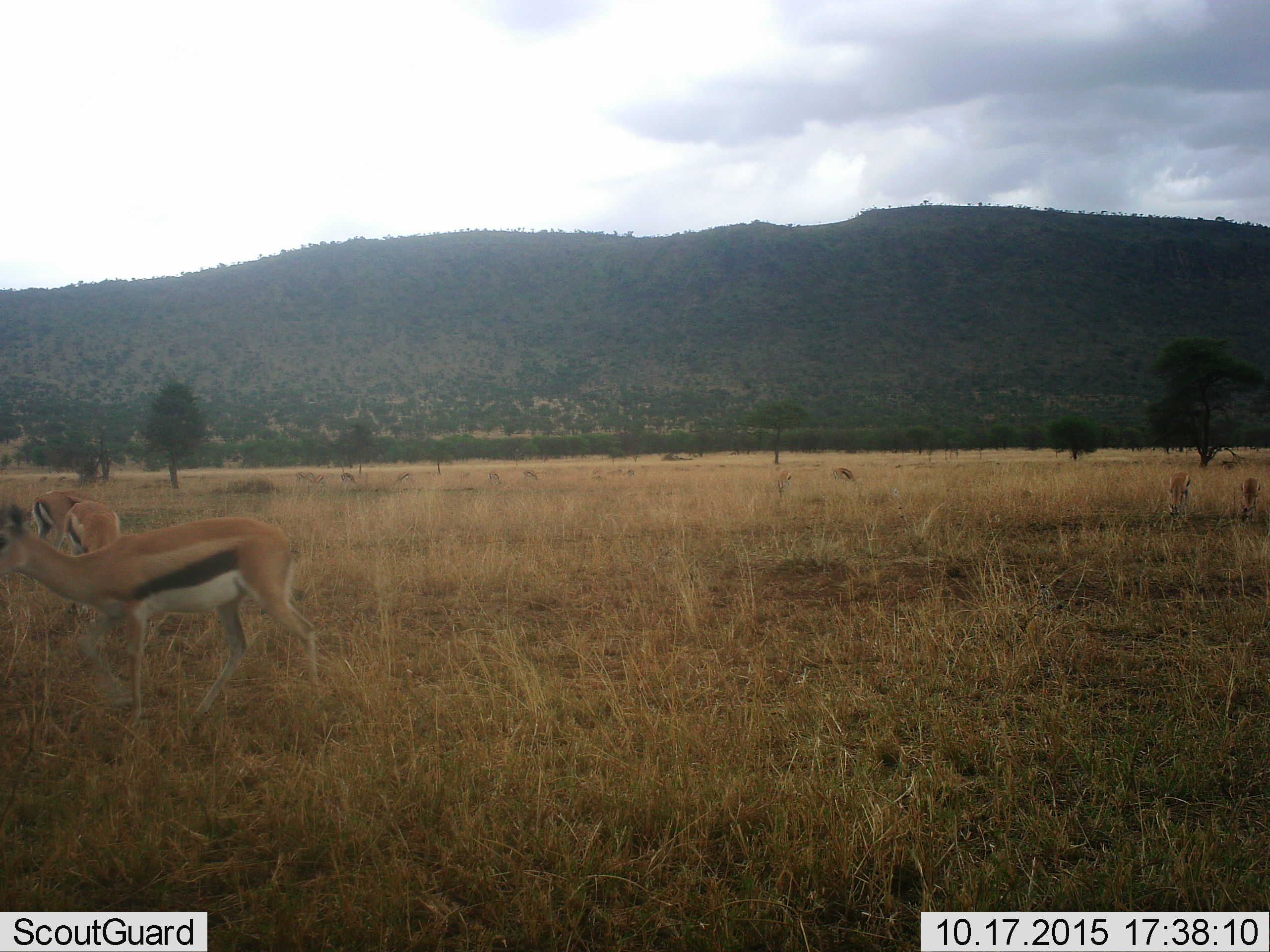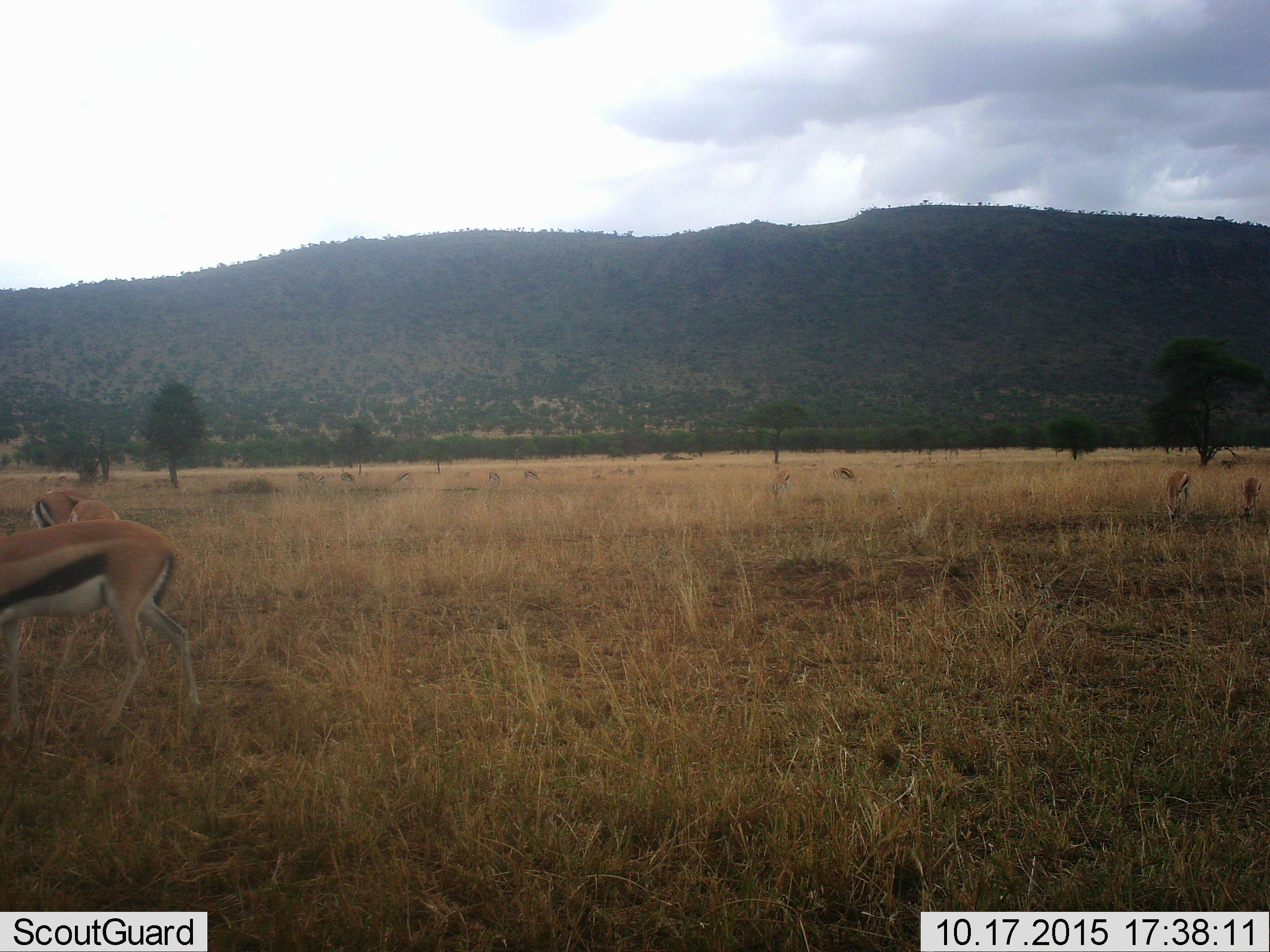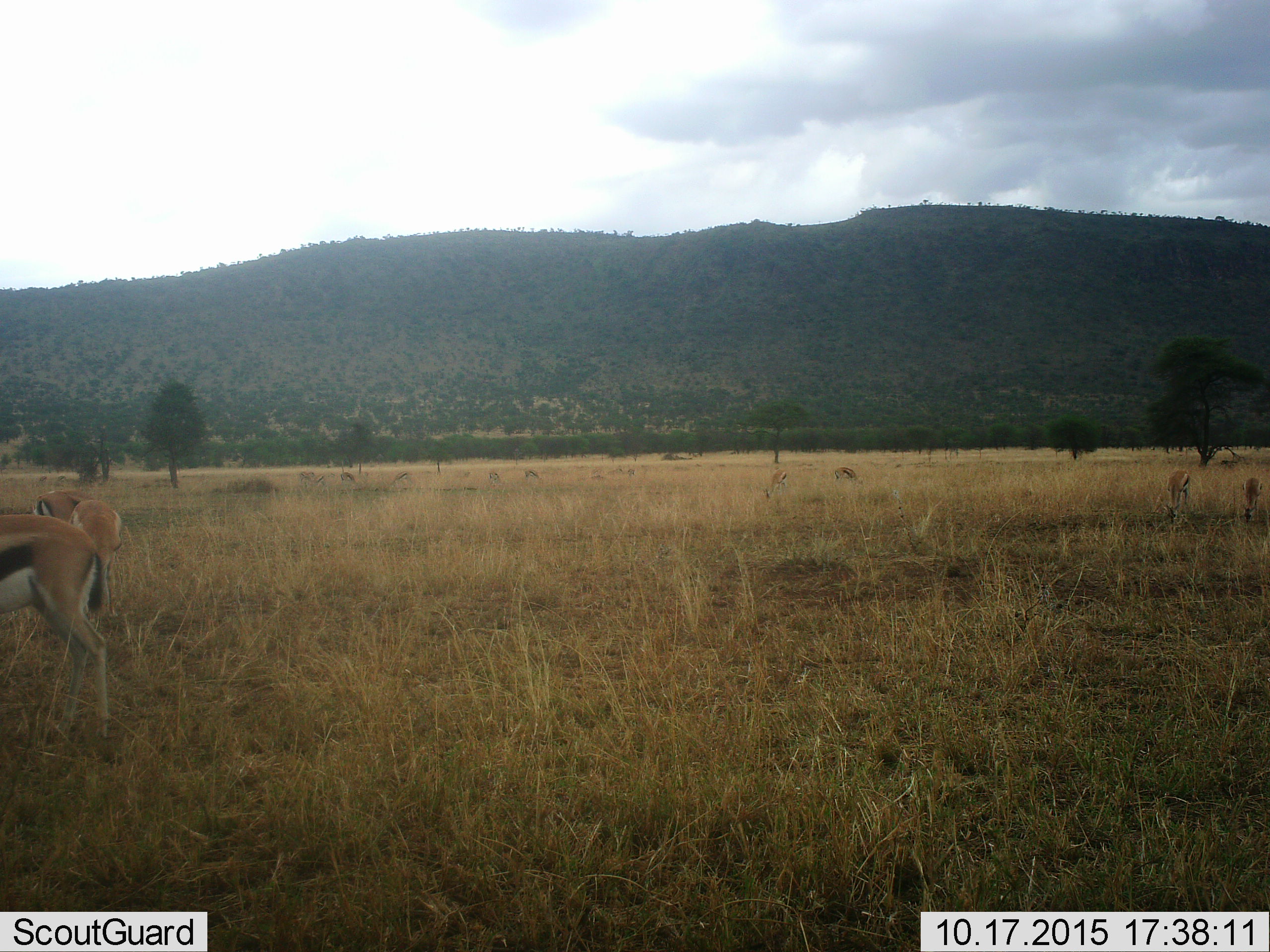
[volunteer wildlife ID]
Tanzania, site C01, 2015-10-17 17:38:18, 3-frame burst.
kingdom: Animalia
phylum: Chordata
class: Mammalia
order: Artiodactyla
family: Bovidae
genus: Eudorcas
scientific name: Eudorcas thomsonii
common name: thomson's gazelle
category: gazellethomsons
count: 5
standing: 35%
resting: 0%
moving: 59%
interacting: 0%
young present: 0%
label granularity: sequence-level